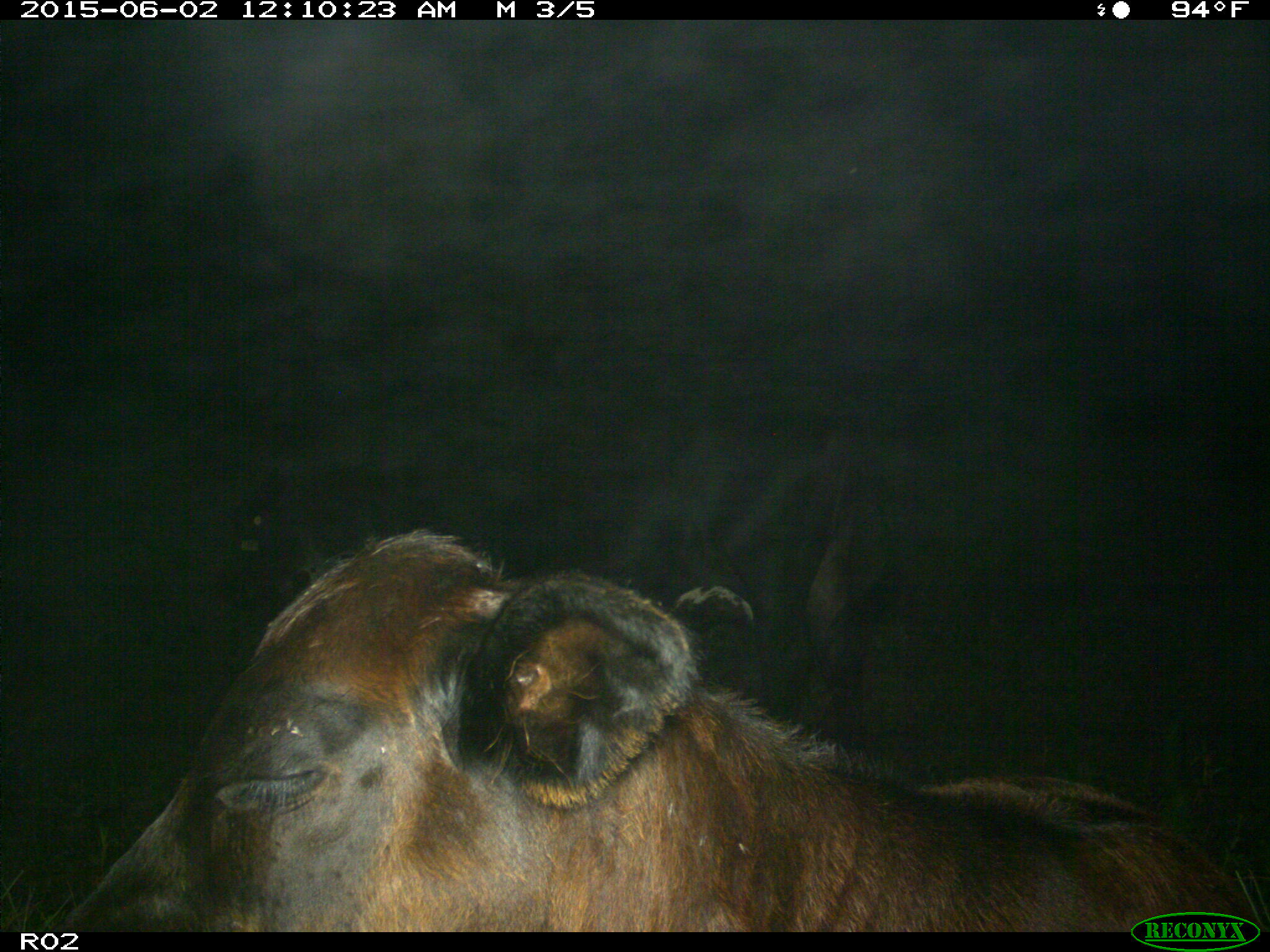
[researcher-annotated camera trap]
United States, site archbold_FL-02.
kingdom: Animalia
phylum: Chordata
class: Mammalia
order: Artiodactyla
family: Bovidae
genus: Bos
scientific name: Bos taurus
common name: domestic cow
Bos taurus (domestic cow).